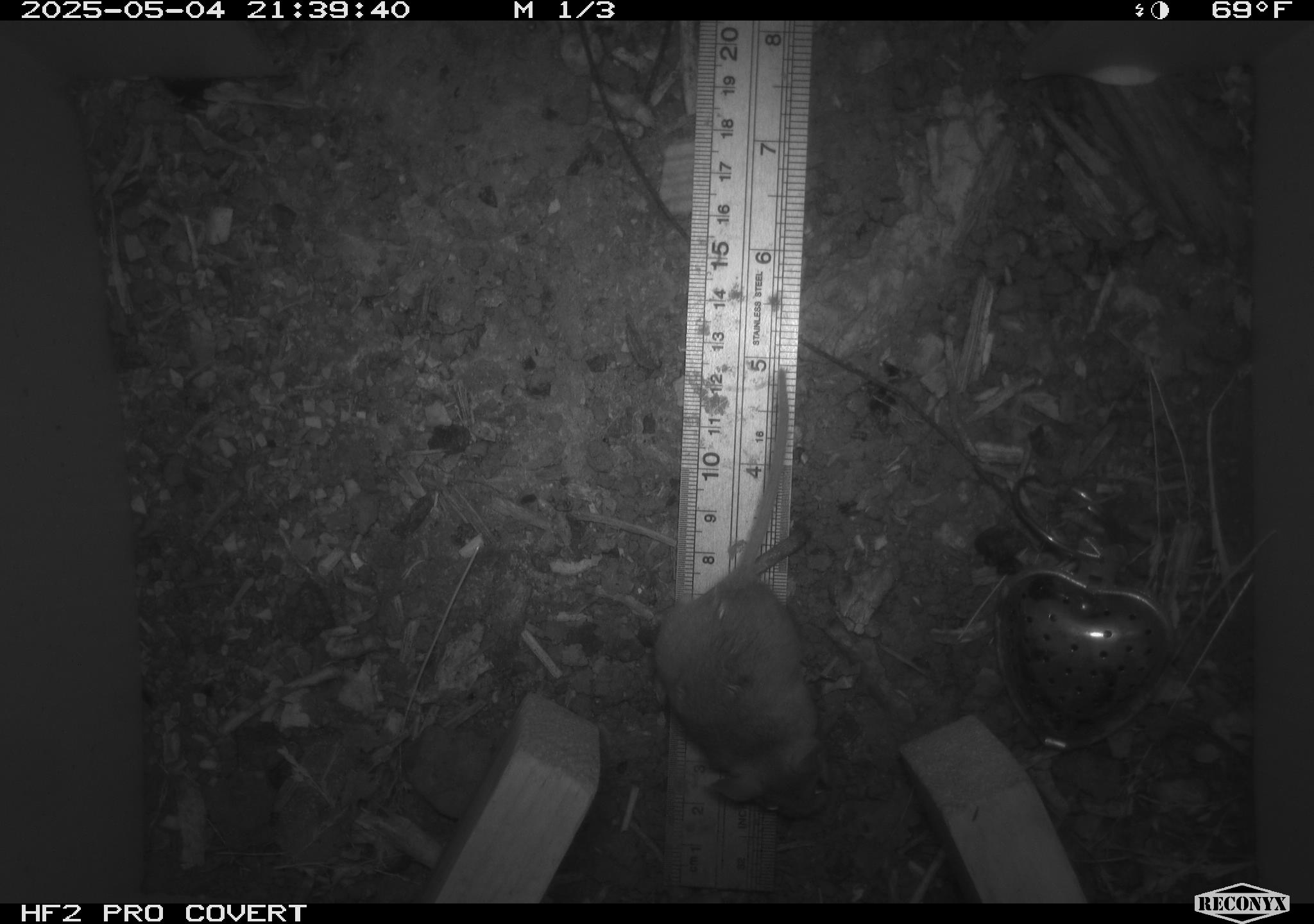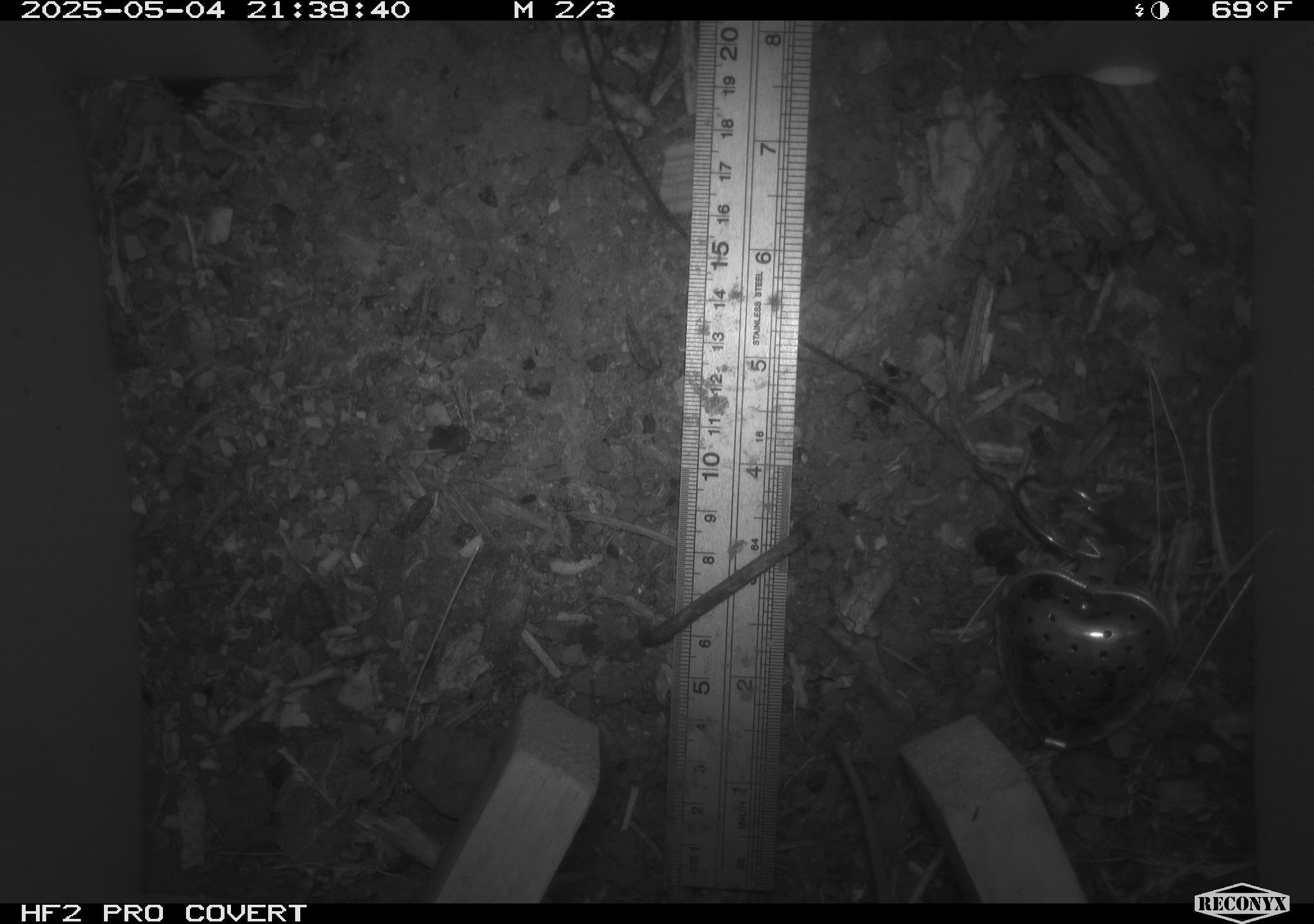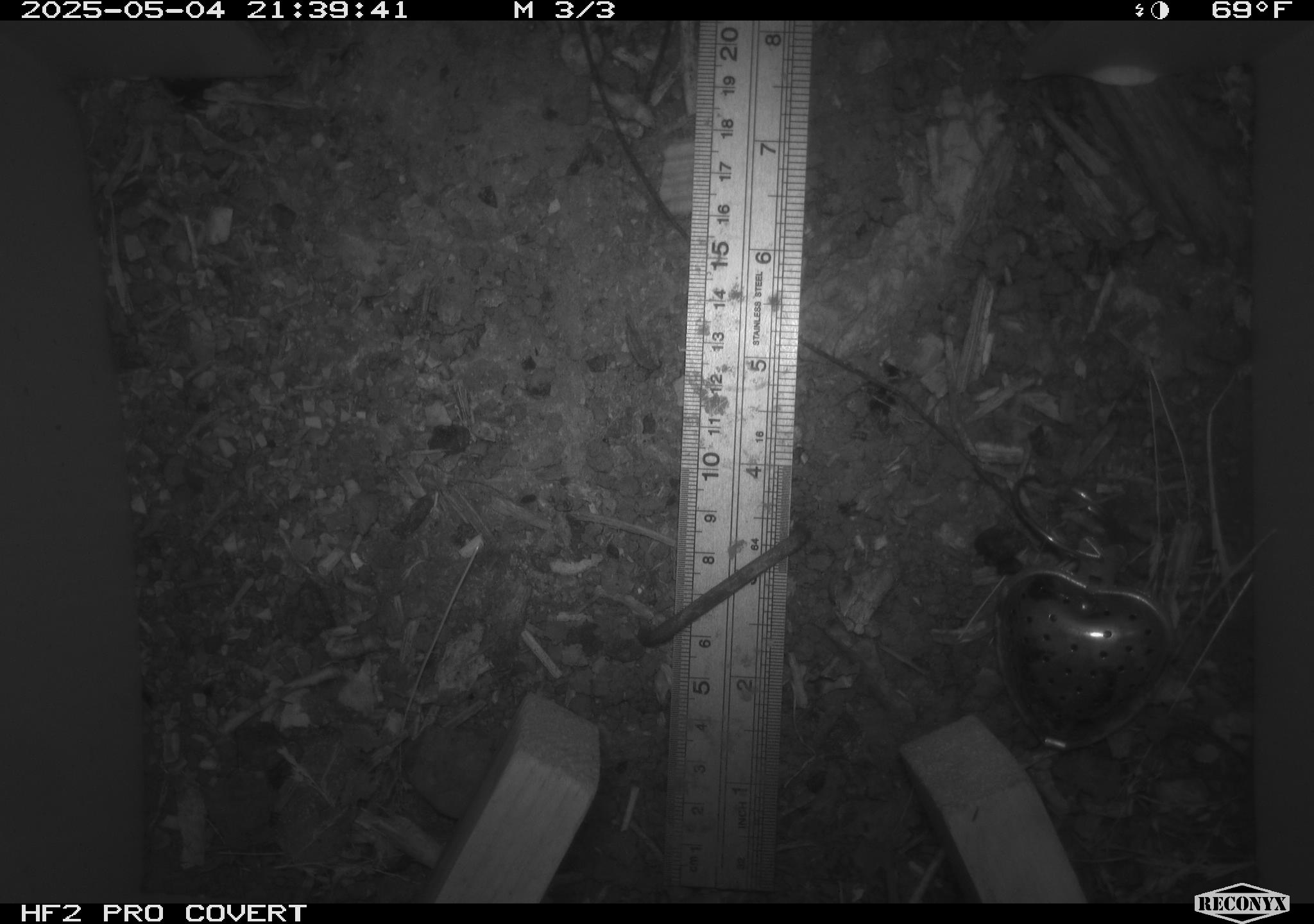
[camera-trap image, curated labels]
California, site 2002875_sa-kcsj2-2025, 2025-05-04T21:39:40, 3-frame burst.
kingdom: Animalia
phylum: Chordata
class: Mammalia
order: Rodentia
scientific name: Rodentia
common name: rodent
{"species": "rodent (Rodentia)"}